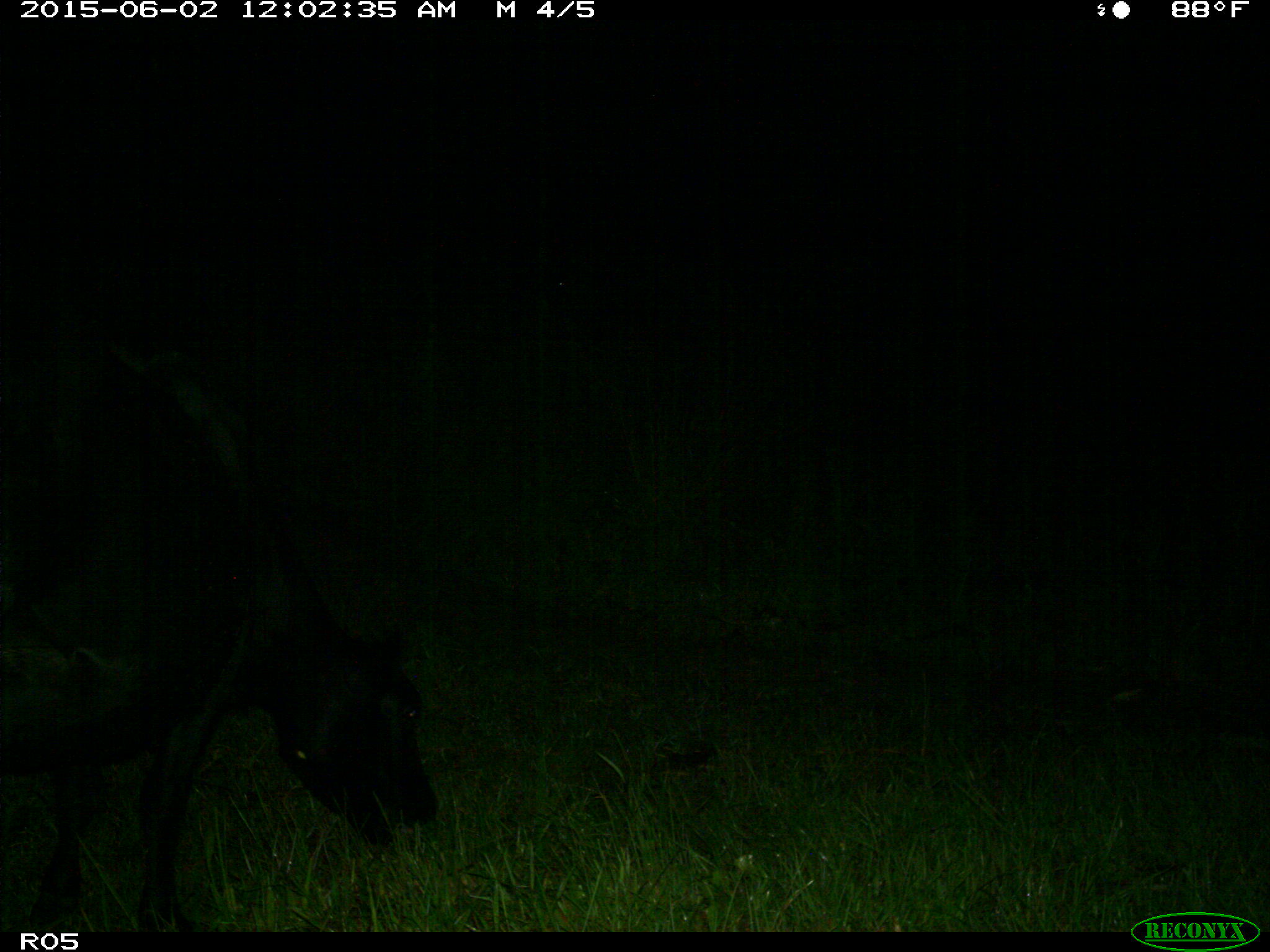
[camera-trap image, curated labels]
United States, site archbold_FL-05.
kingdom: Animalia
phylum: Chordata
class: Mammalia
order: Artiodactyla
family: Bovidae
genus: Bos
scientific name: Bos taurus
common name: domestic cow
Bos taurus (domestic cow).